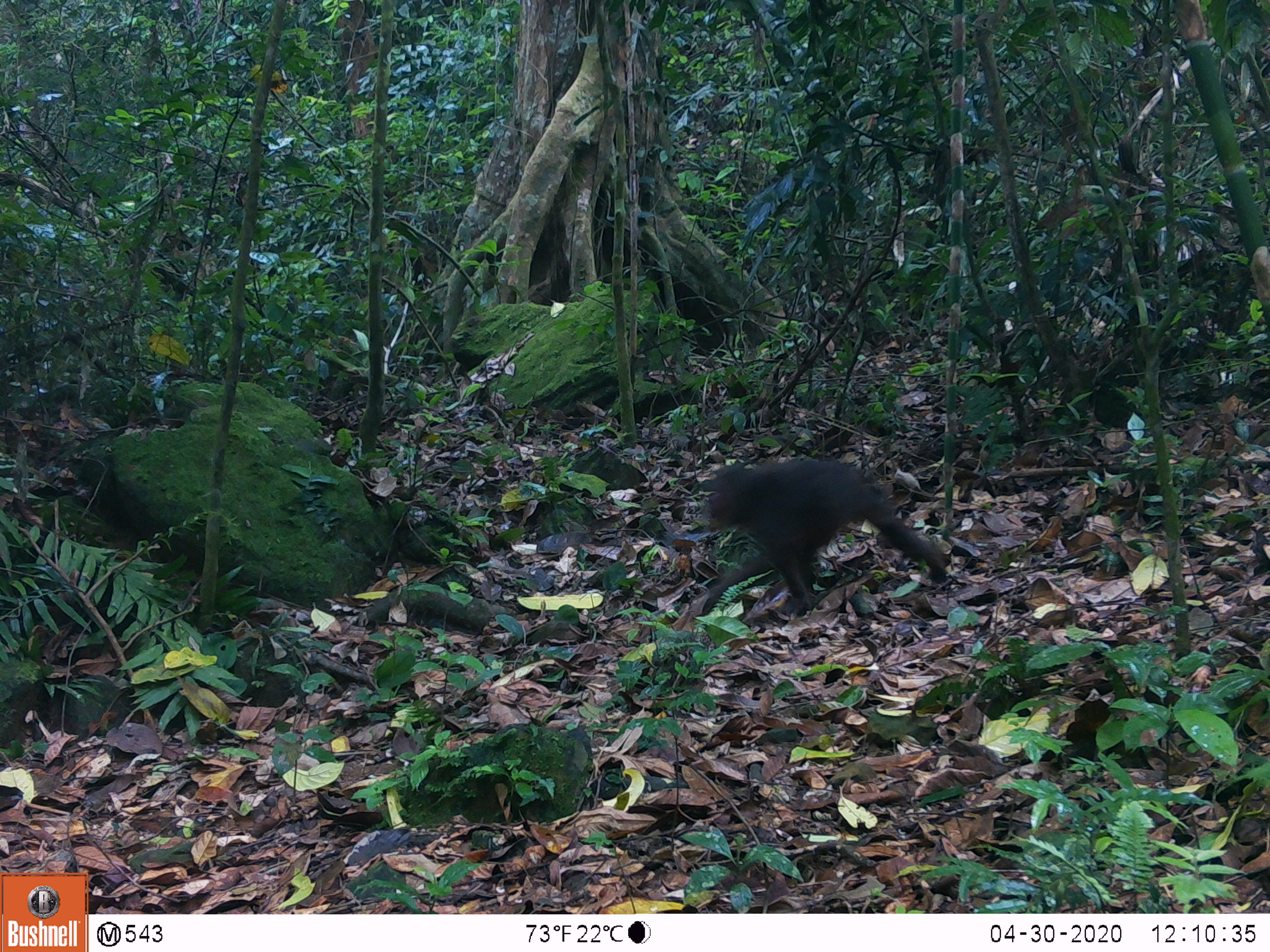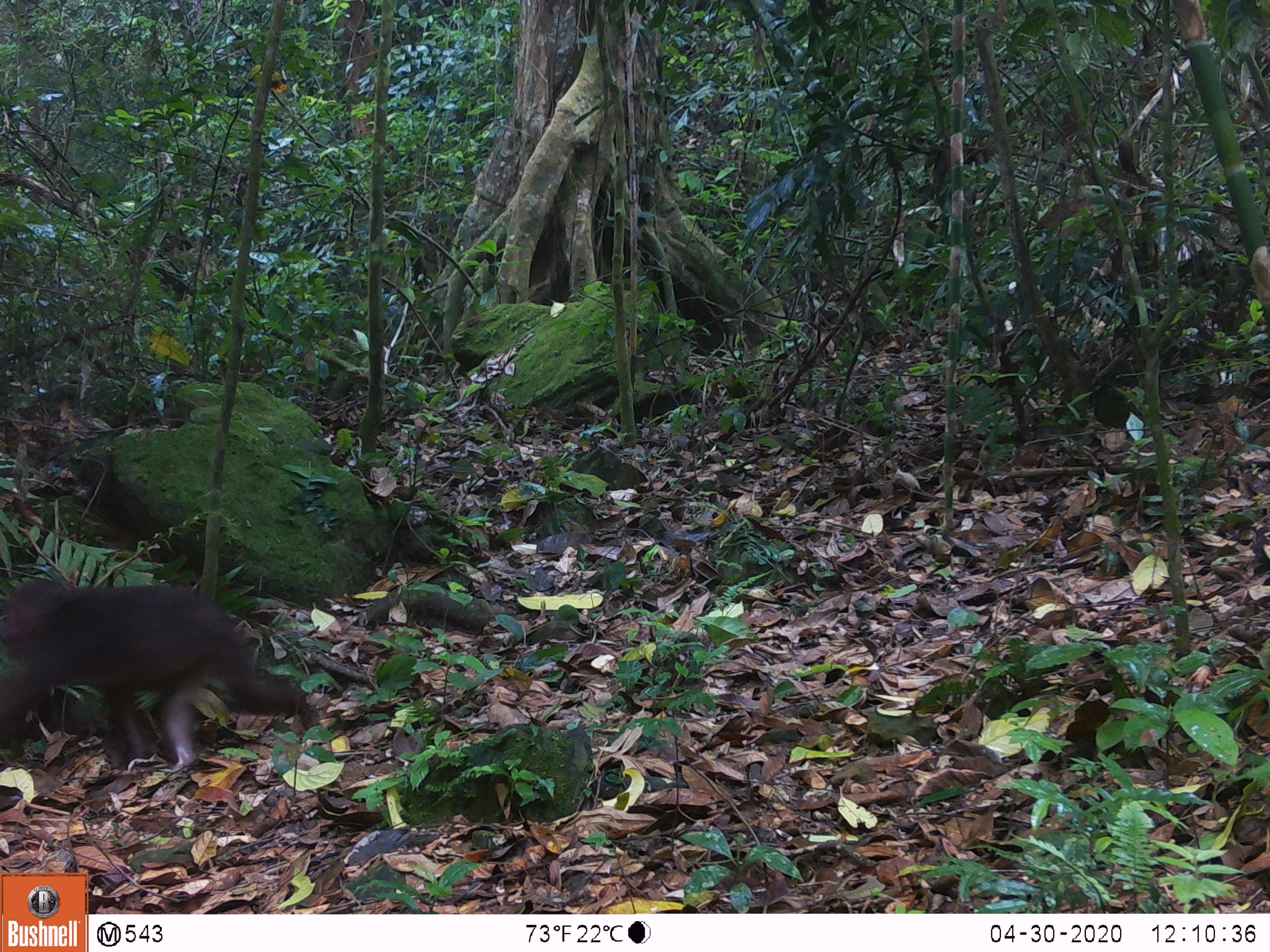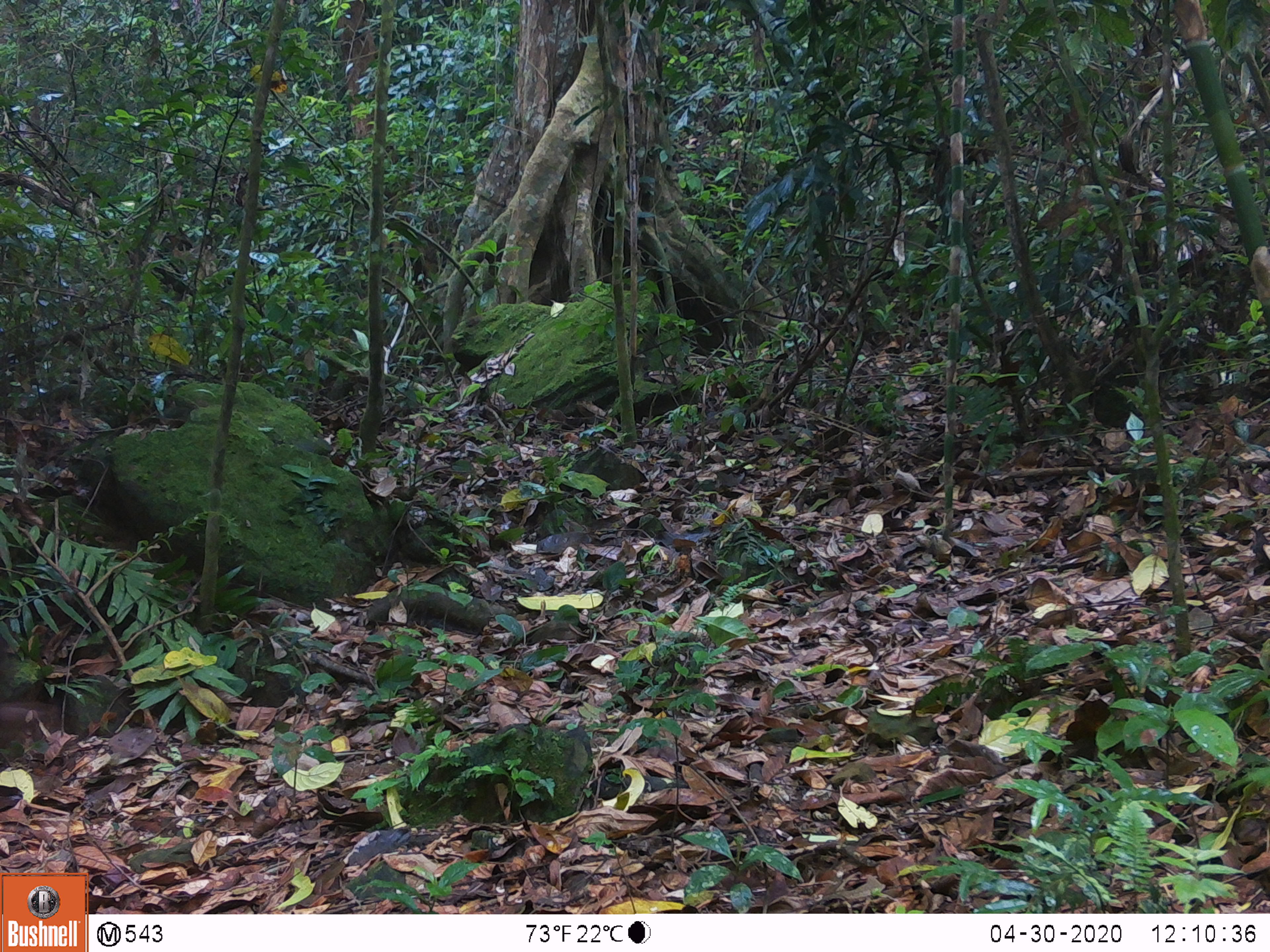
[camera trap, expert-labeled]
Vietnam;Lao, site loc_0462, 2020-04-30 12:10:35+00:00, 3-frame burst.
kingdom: Animalia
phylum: Chordata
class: Mammalia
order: Primates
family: Cercopithecidae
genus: Macaca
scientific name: Macaca arctoides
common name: stump-tailed macaque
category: stump tailed macaque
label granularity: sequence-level